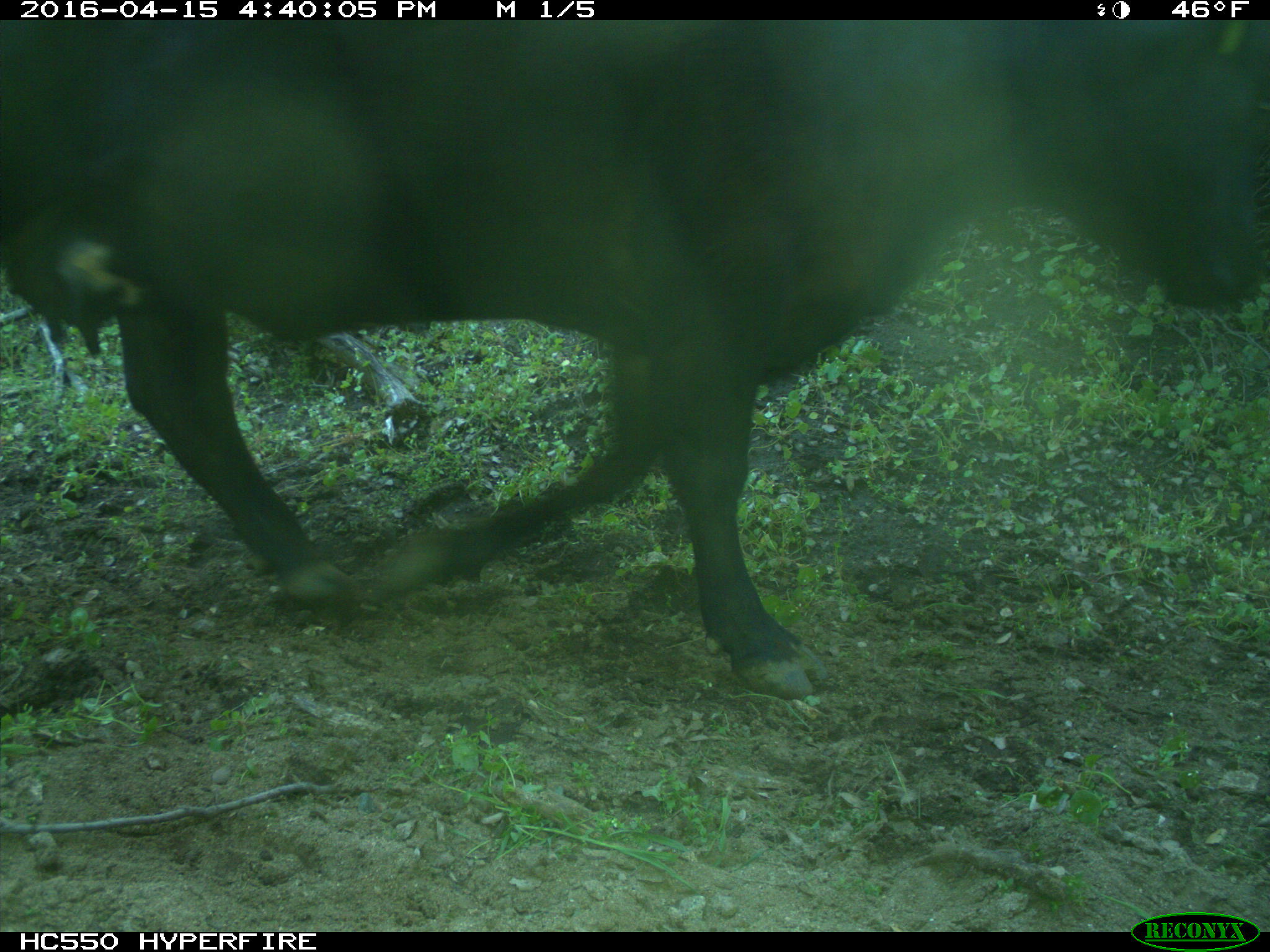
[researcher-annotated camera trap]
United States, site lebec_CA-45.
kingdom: Animalia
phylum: Chordata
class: Mammalia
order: Artiodactyla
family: Bovidae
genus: Bos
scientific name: Bos taurus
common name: domestic cow